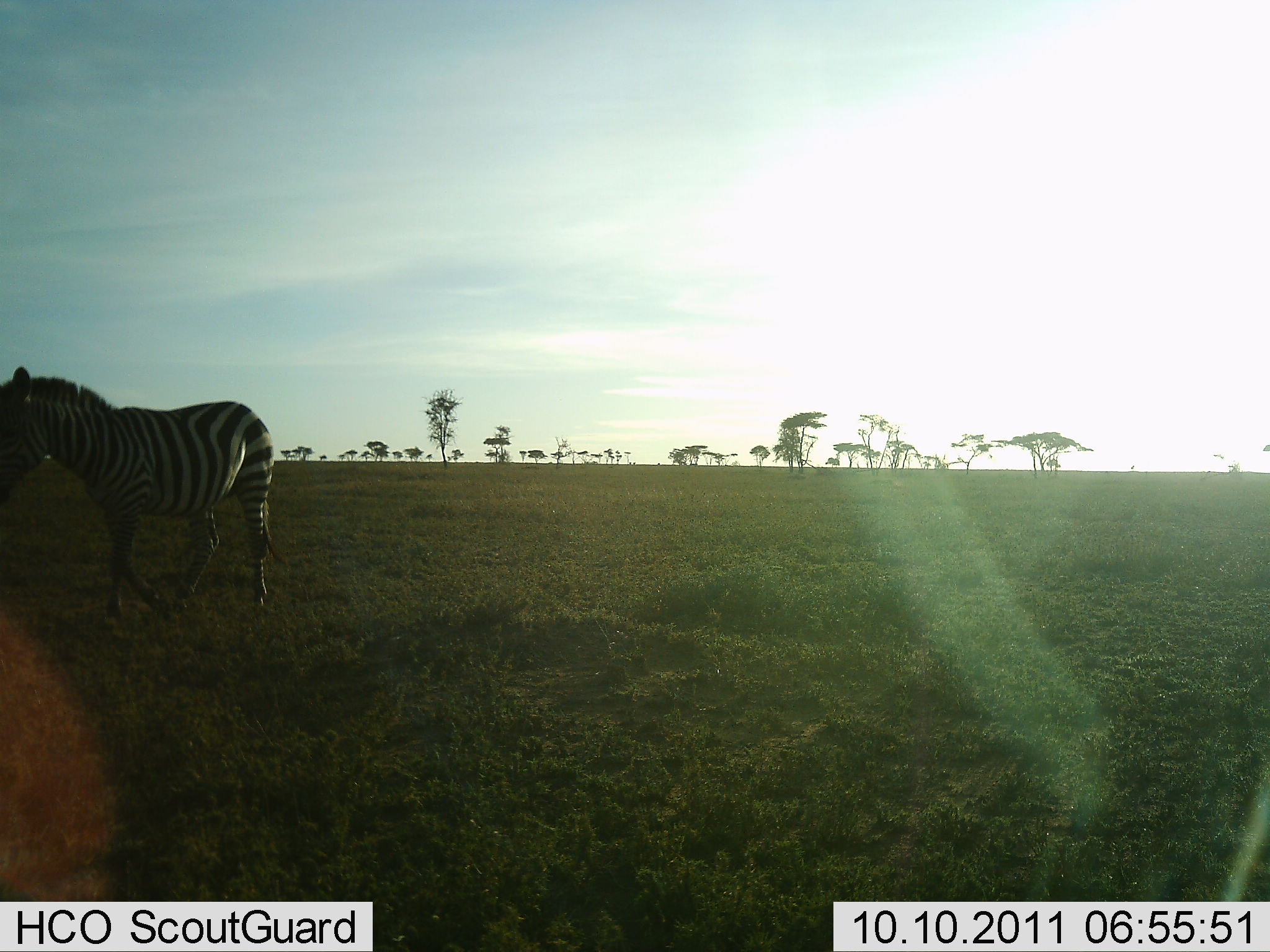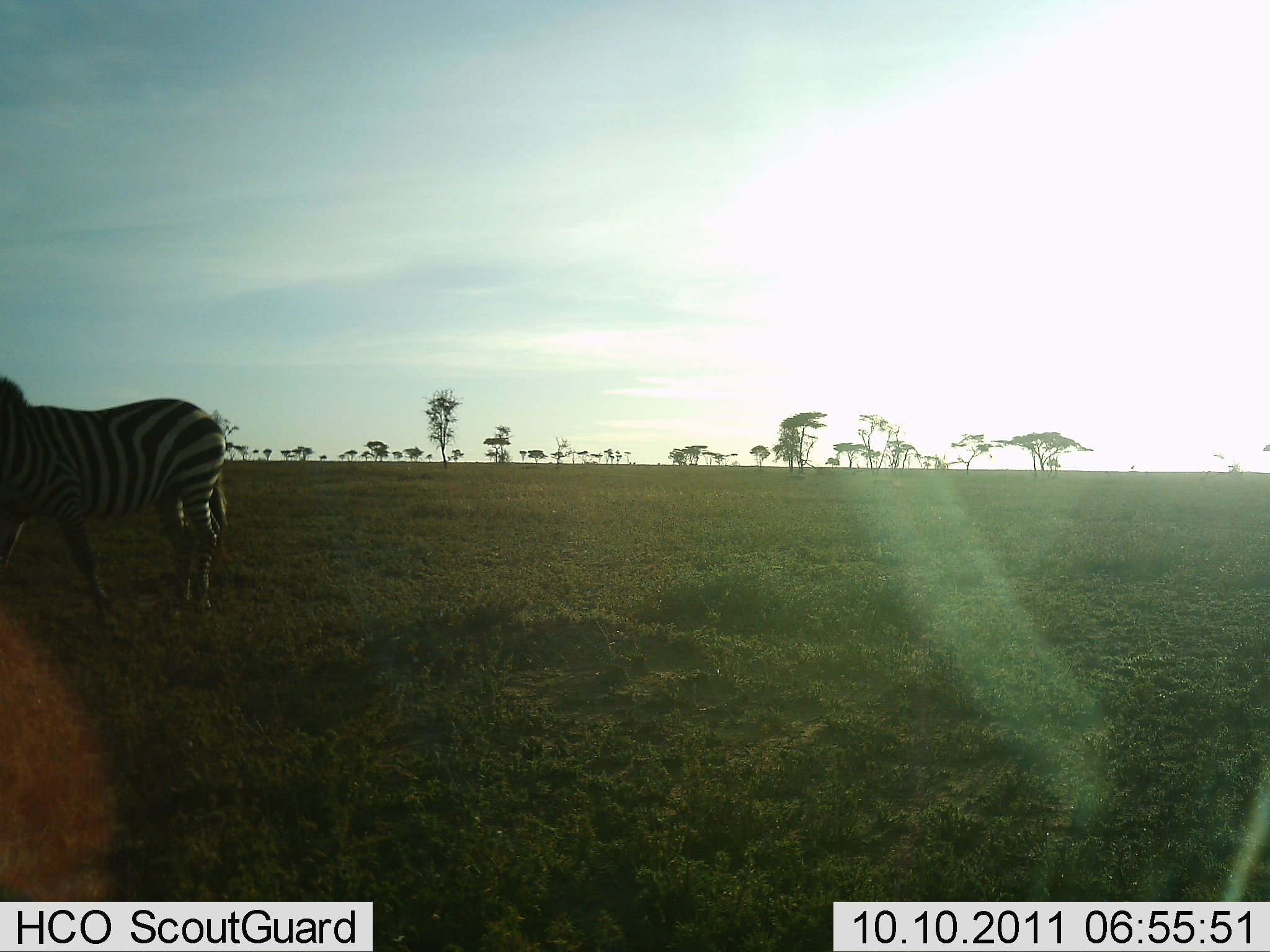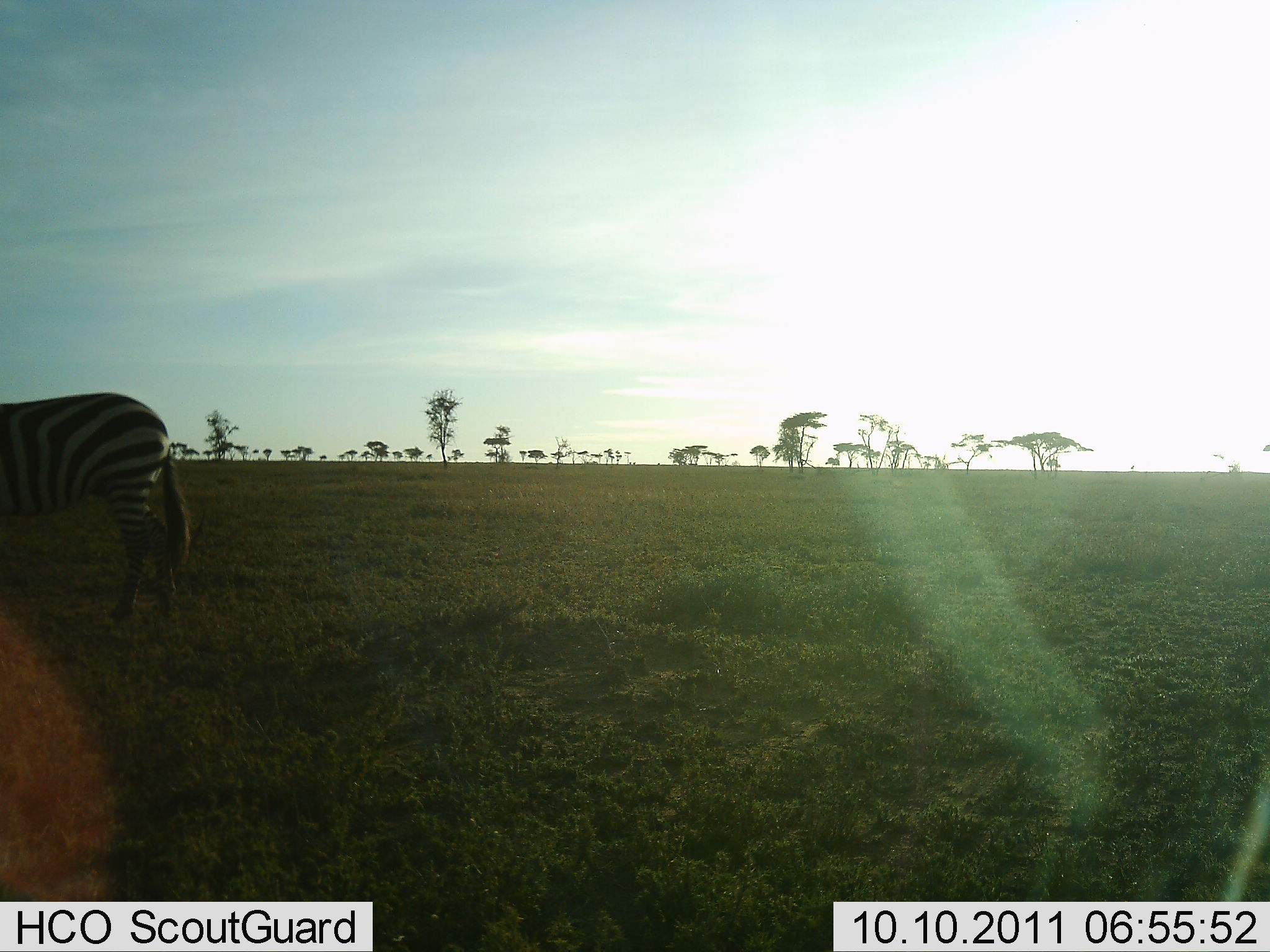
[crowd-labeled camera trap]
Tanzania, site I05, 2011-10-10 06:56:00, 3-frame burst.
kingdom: Animalia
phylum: Chordata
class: Mammalia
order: Perissodactyla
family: Equidae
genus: Equus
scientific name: Equus quagga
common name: plains zebra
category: zebra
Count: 1.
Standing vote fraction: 23%.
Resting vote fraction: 0%.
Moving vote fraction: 85%.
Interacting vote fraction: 0%.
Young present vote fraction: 0%.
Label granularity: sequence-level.